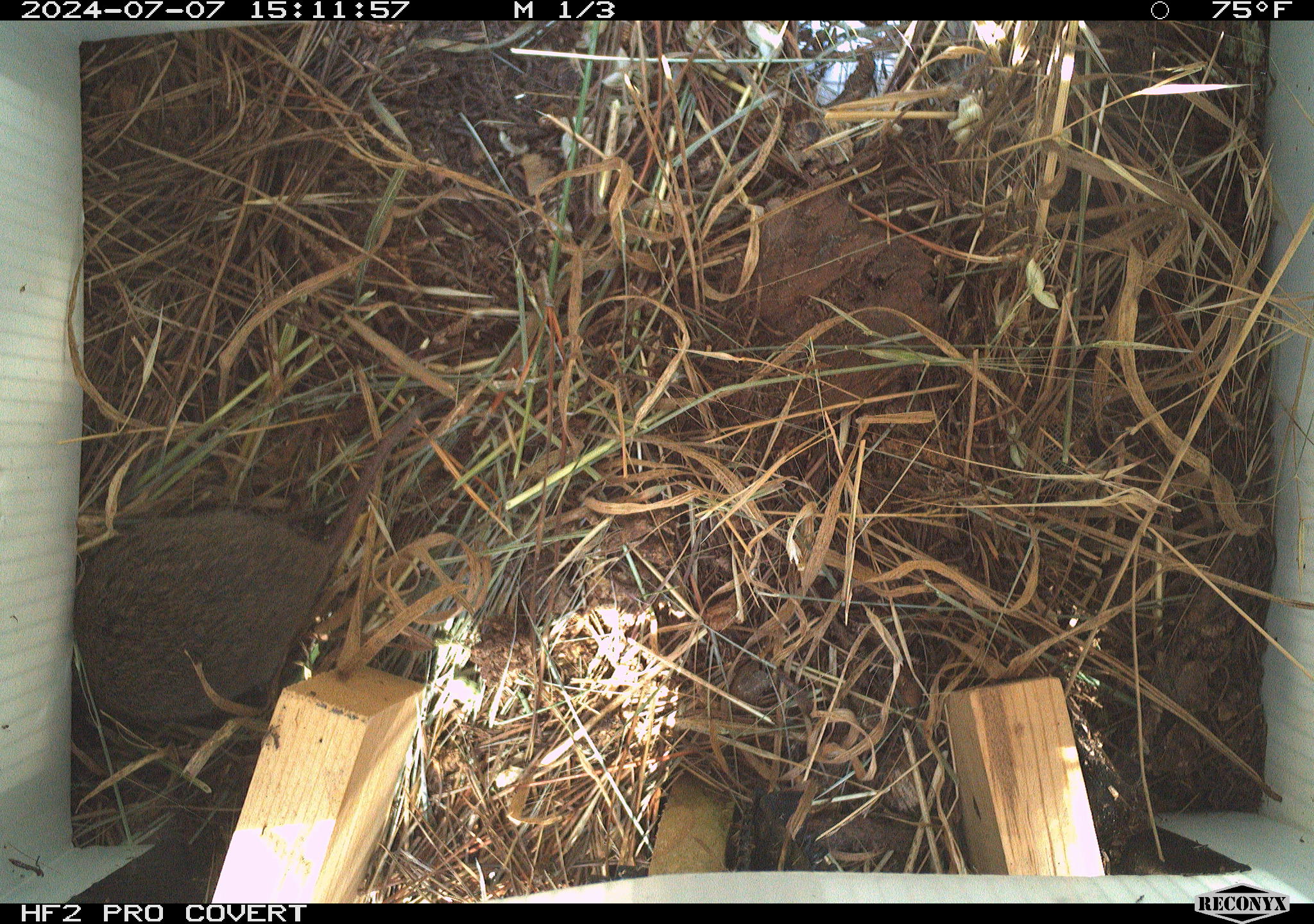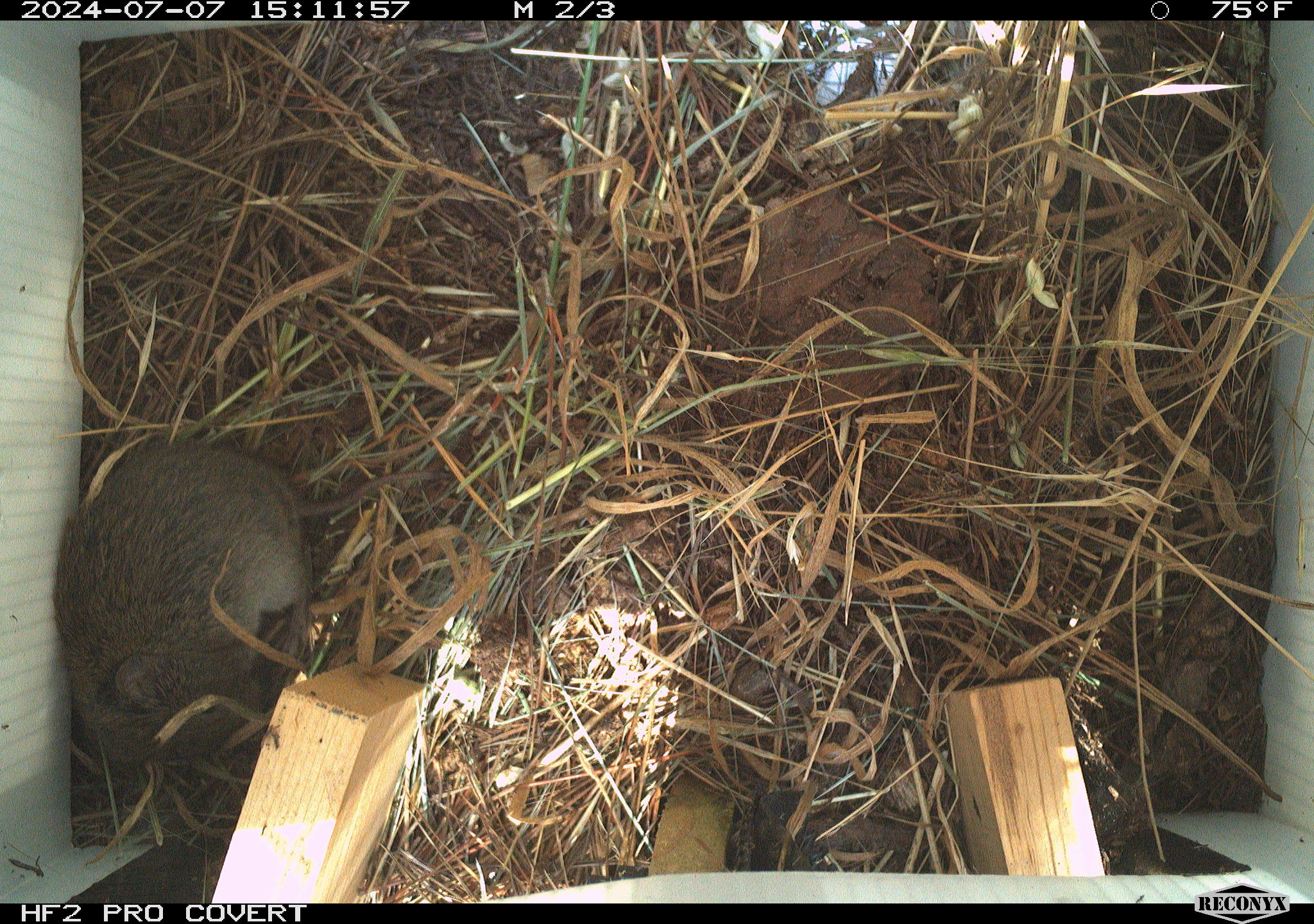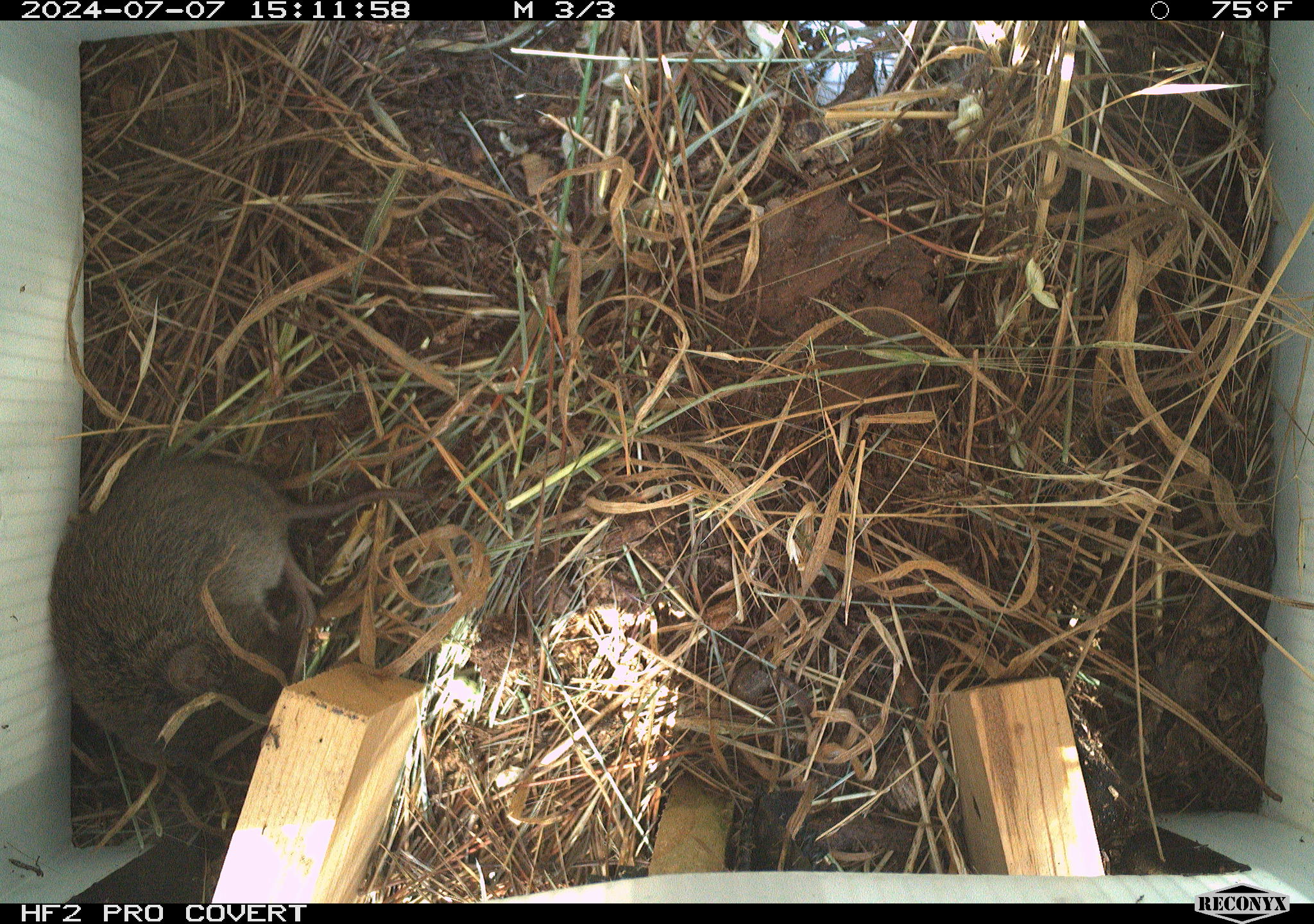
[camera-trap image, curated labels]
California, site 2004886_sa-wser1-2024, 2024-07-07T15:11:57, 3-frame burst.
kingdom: Animalia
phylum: Chordata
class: Mammalia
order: Rodentia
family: Cricetidae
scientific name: Arvicolinae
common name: voles, lemmings, and muskrats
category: arvicolinae subfamily